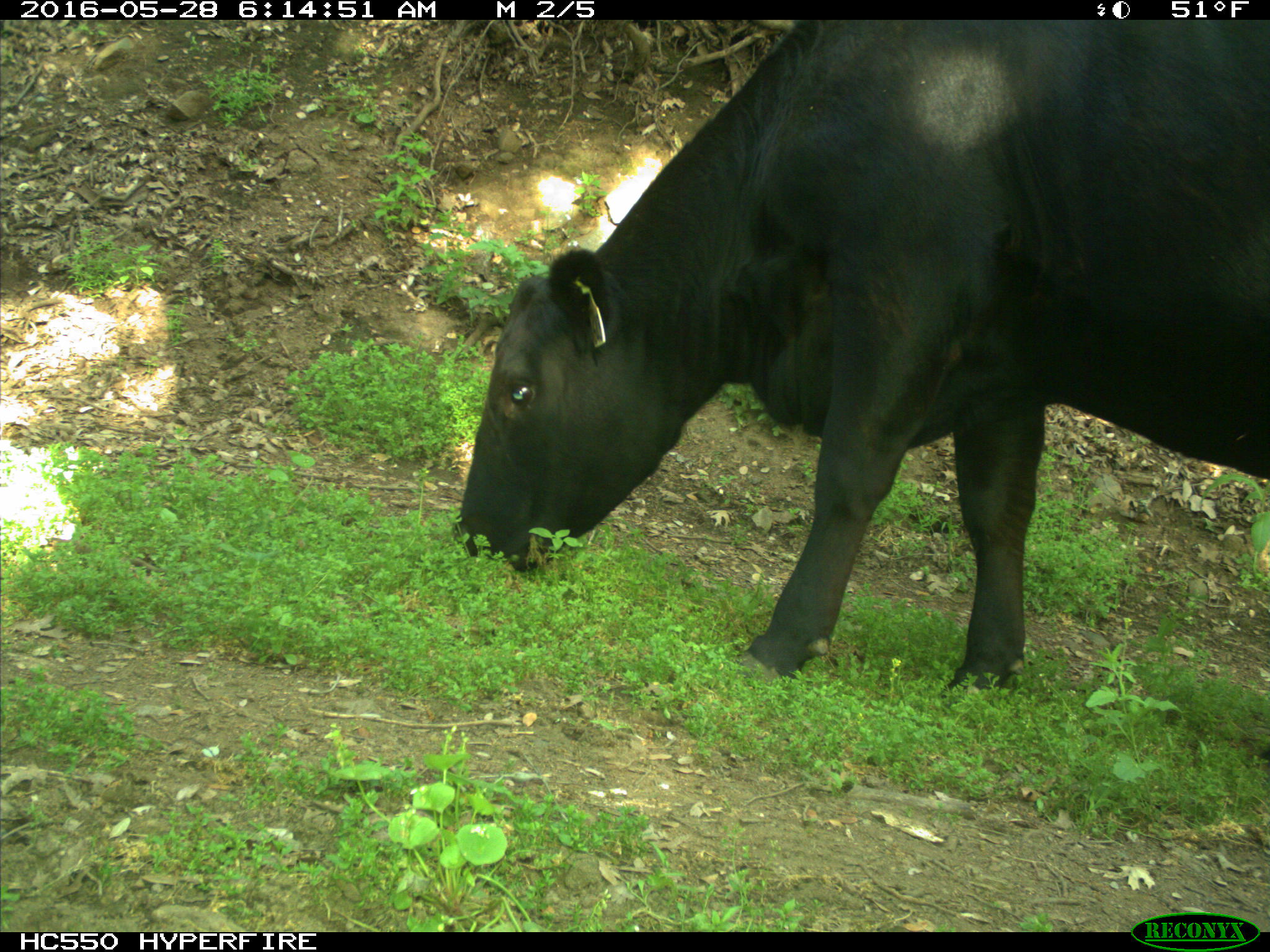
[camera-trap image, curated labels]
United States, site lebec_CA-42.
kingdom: Animalia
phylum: Chordata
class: Mammalia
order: Artiodactyla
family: Bovidae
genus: Bos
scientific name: Bos taurus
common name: domestic cow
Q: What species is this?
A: Bos taurus (domestic cow).